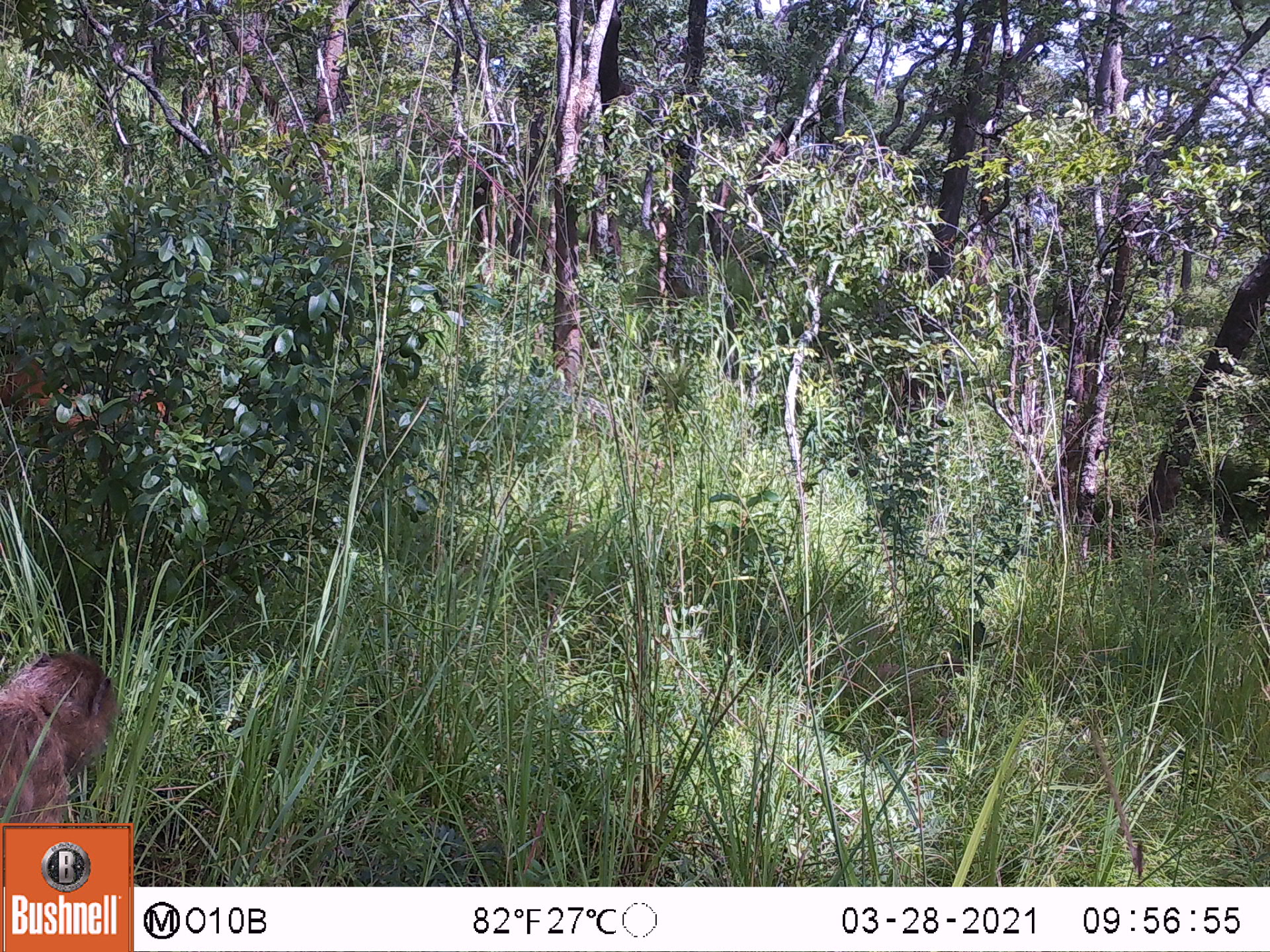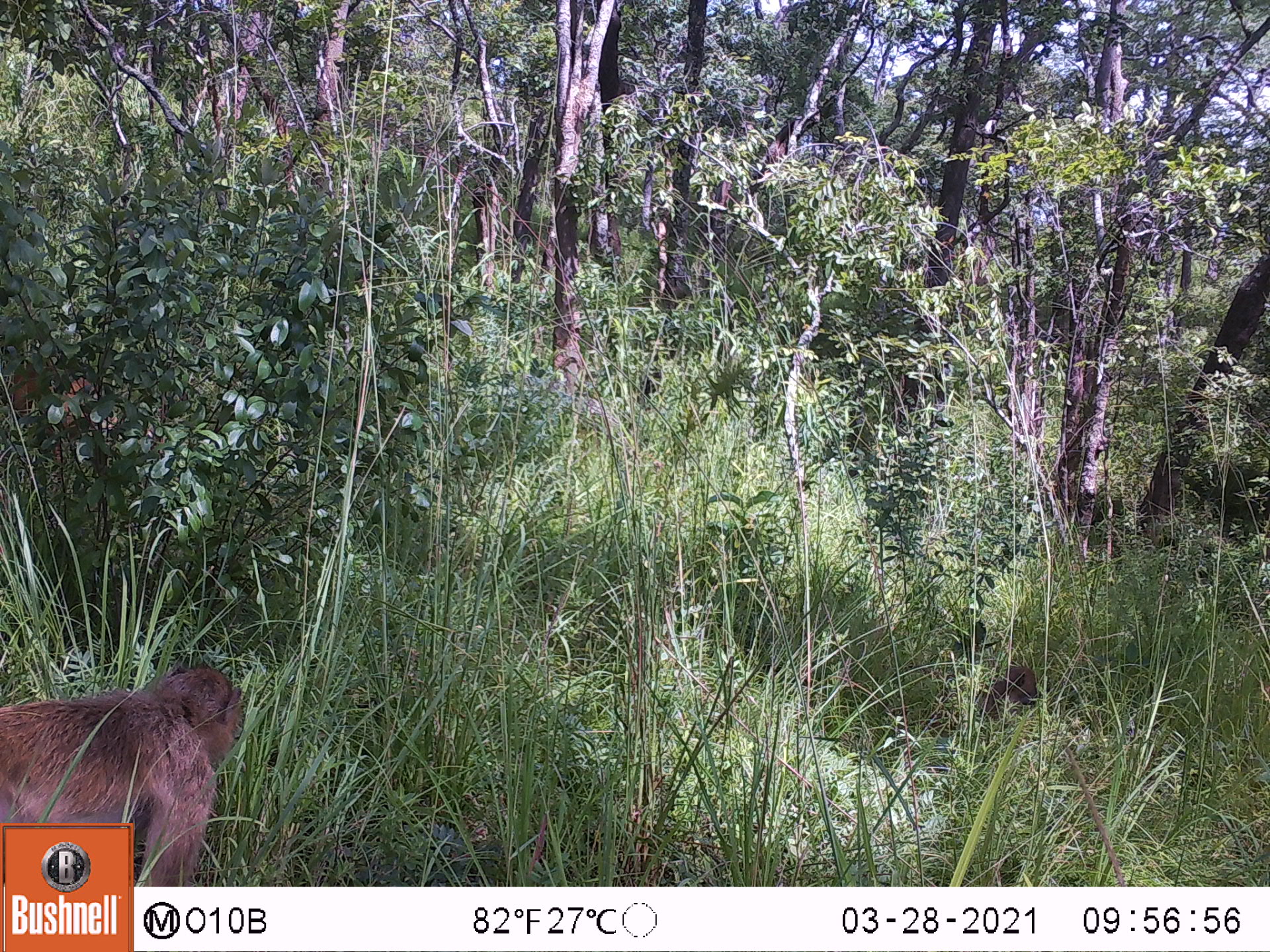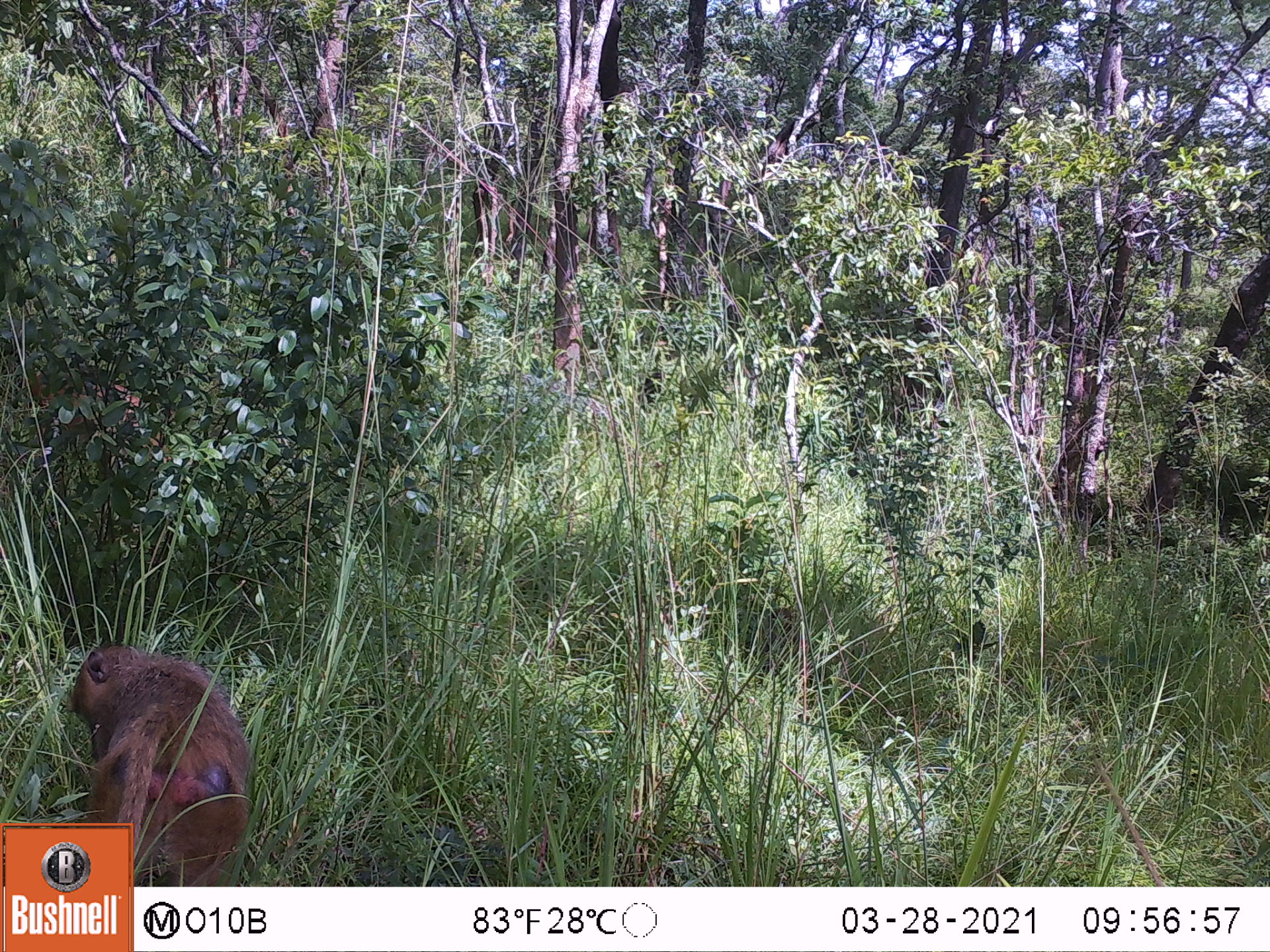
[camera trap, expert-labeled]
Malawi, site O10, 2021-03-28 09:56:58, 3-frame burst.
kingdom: Animalia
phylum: Chordata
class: Mammalia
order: Primates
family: Cercopithecidae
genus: Papio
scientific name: Papio cynocephalus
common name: yellow baboon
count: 1